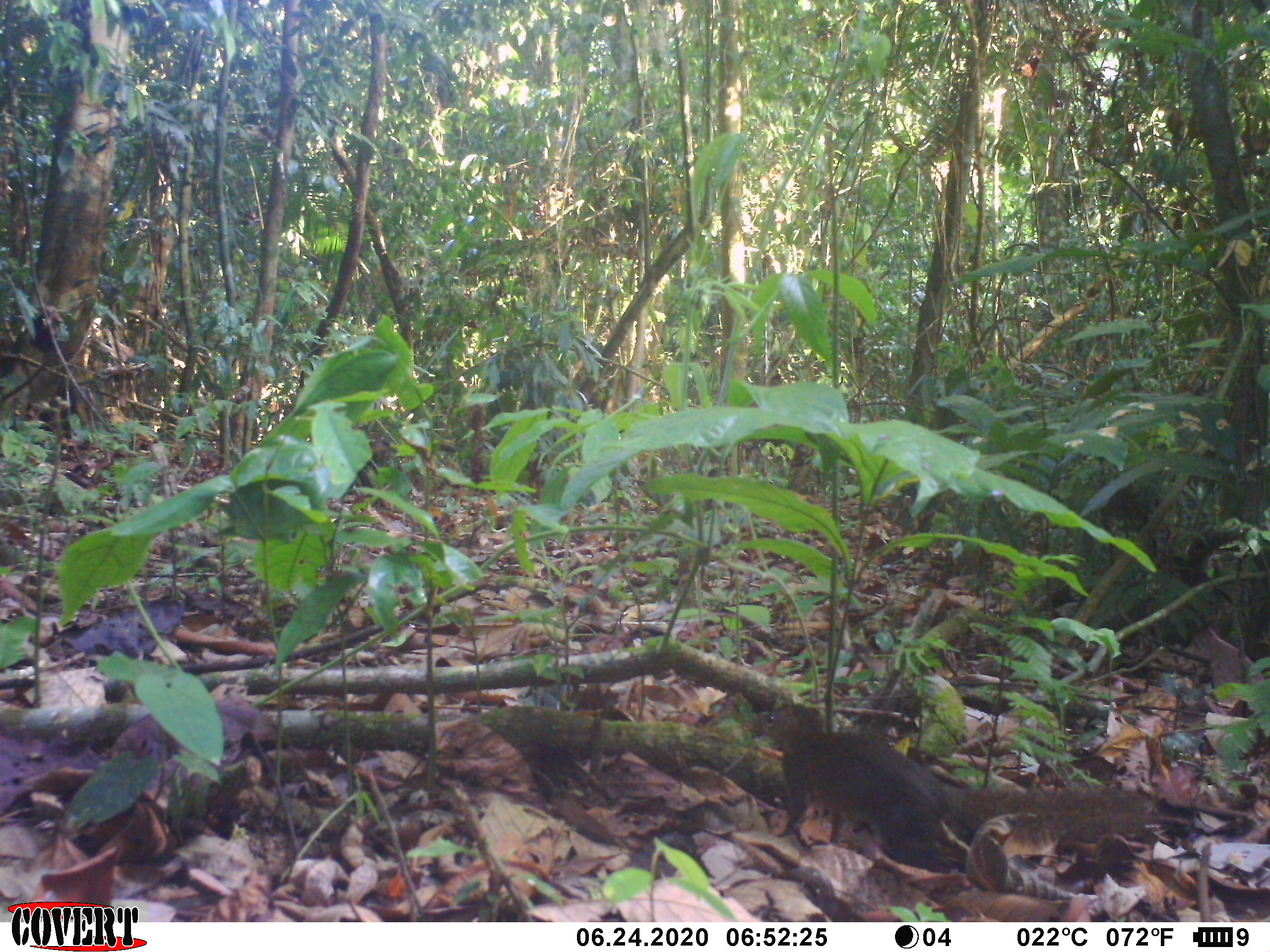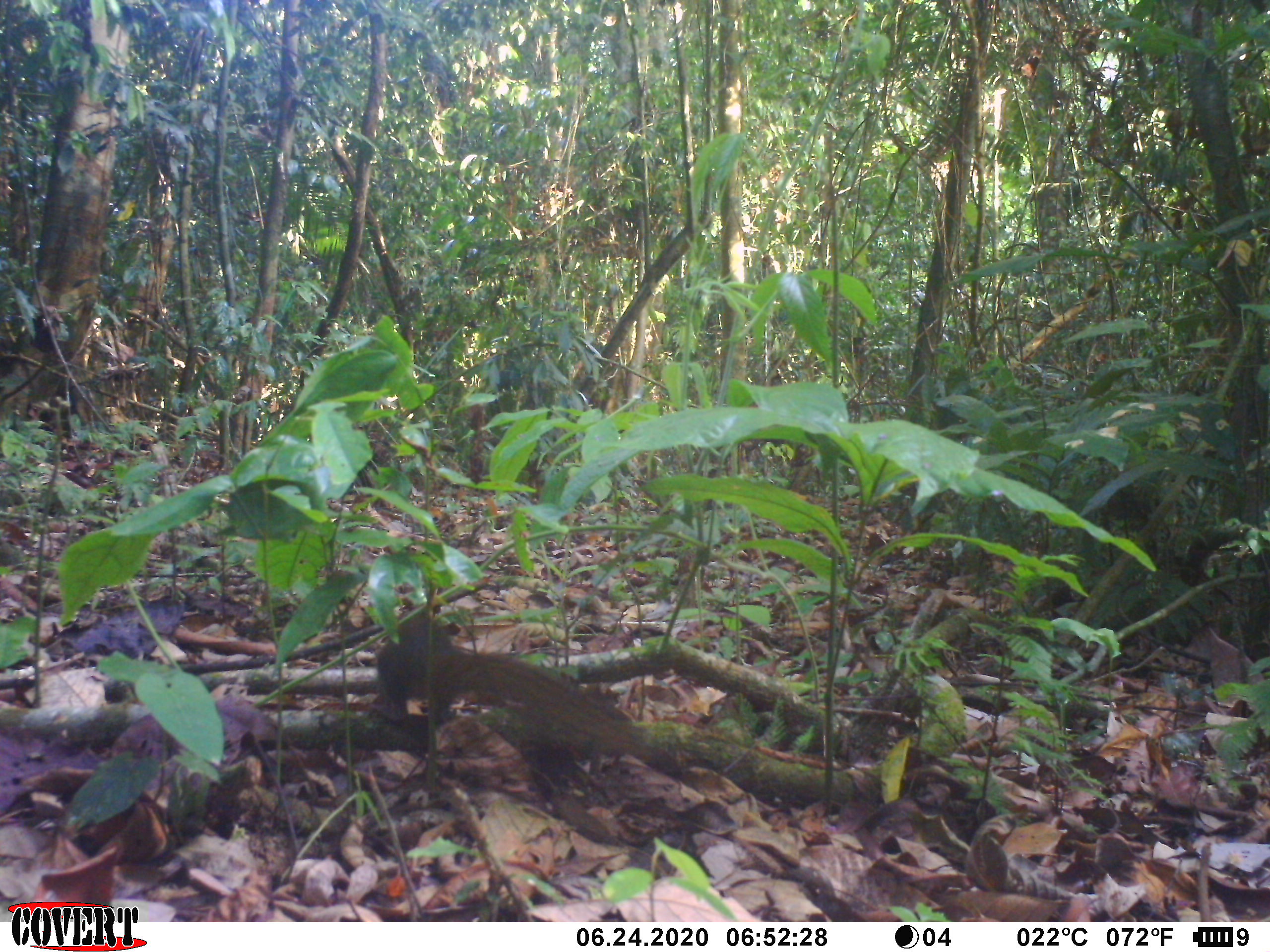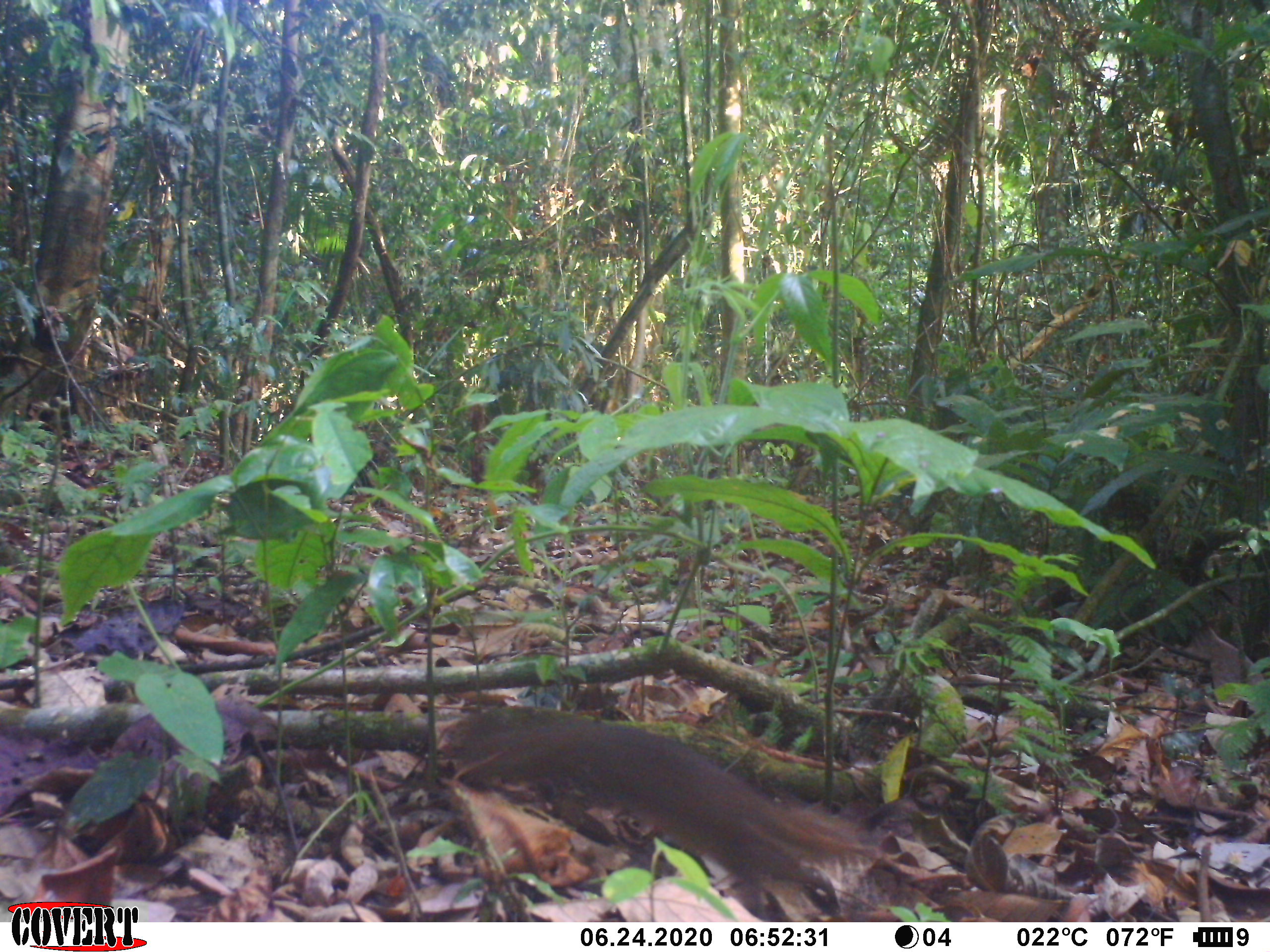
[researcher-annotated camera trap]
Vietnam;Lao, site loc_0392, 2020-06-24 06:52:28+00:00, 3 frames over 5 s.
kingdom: Animalia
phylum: Chordata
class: Mammalia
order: Scandentia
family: Tupaiidae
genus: Tupaia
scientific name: Tupaia belangeri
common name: northern treeshrew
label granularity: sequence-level